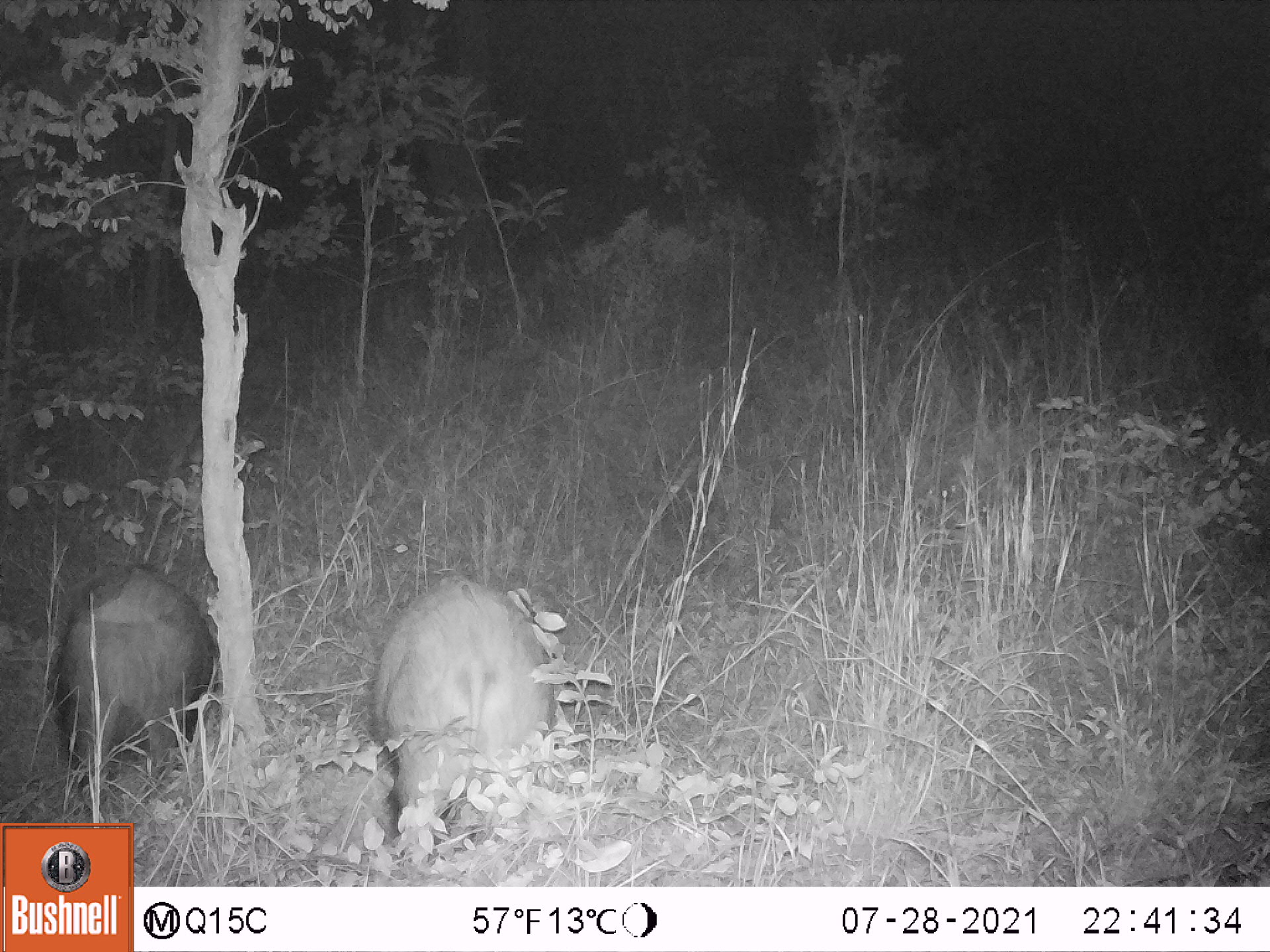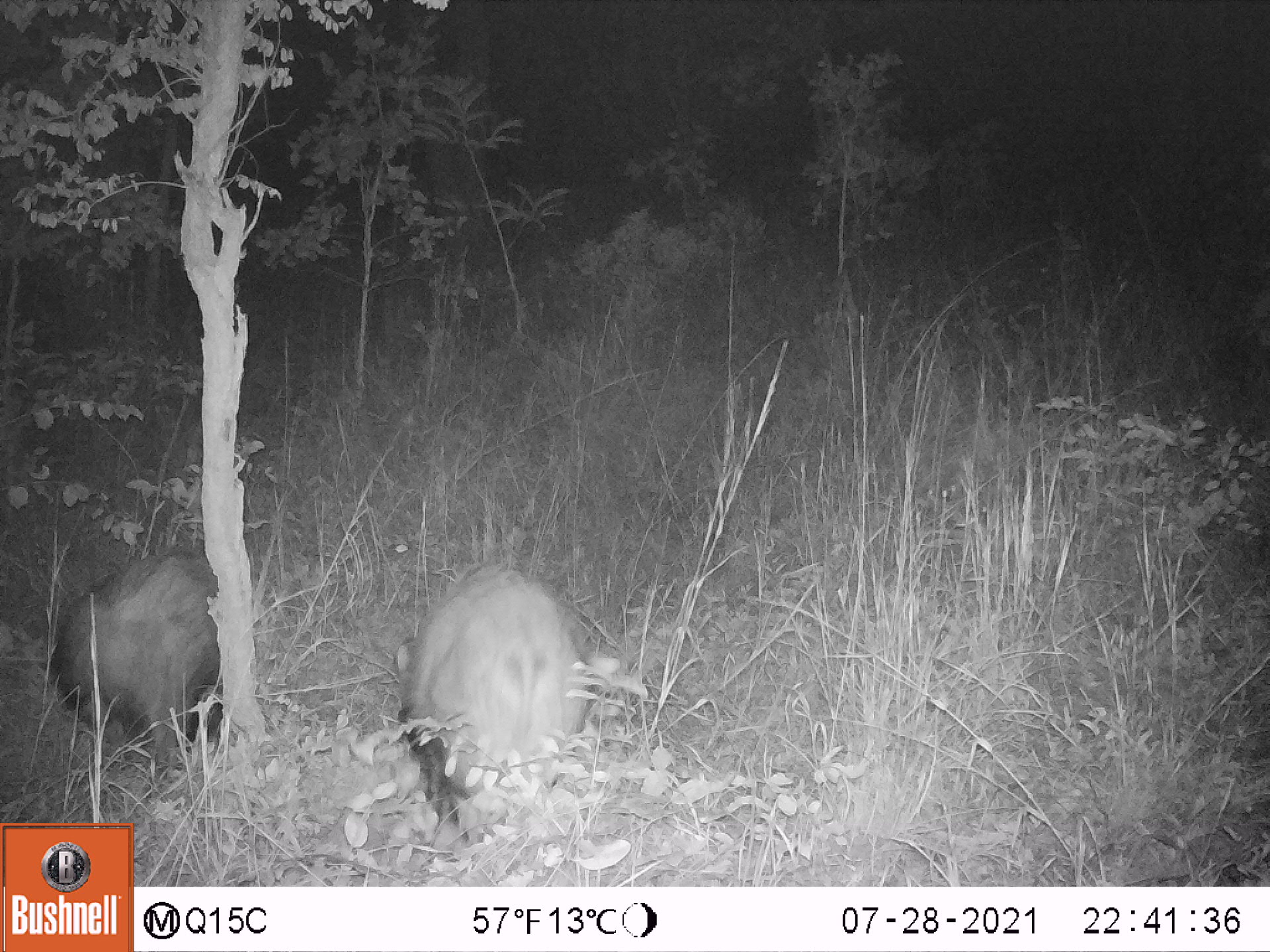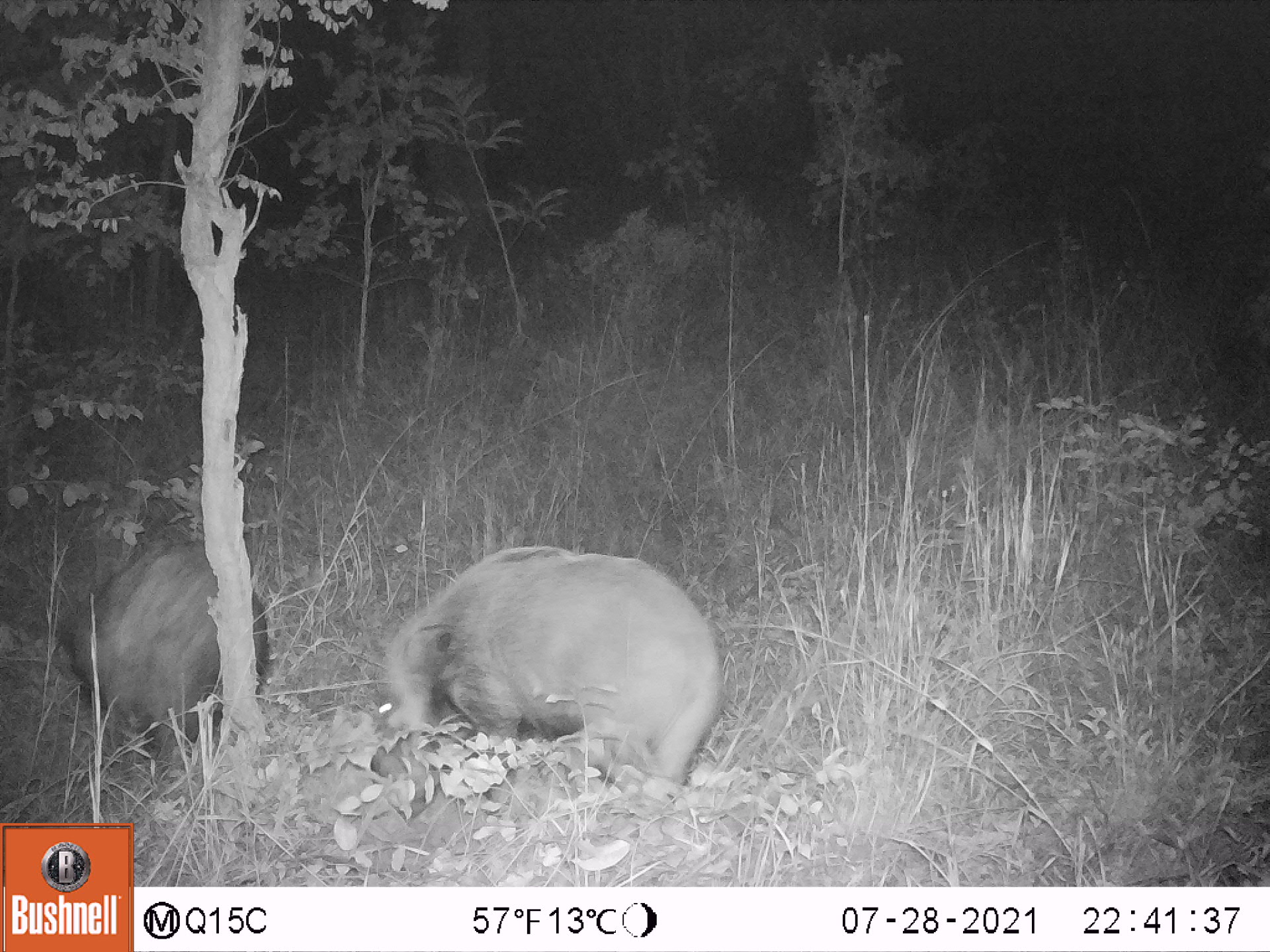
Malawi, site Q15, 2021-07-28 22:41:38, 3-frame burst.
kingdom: Animalia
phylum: Chordata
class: Mammalia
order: Artiodactyla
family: Suidae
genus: Potamochoerus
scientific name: Potamochoerus larvatus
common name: bushpig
Bushpig (Potamochoerus larvatus), count 2.